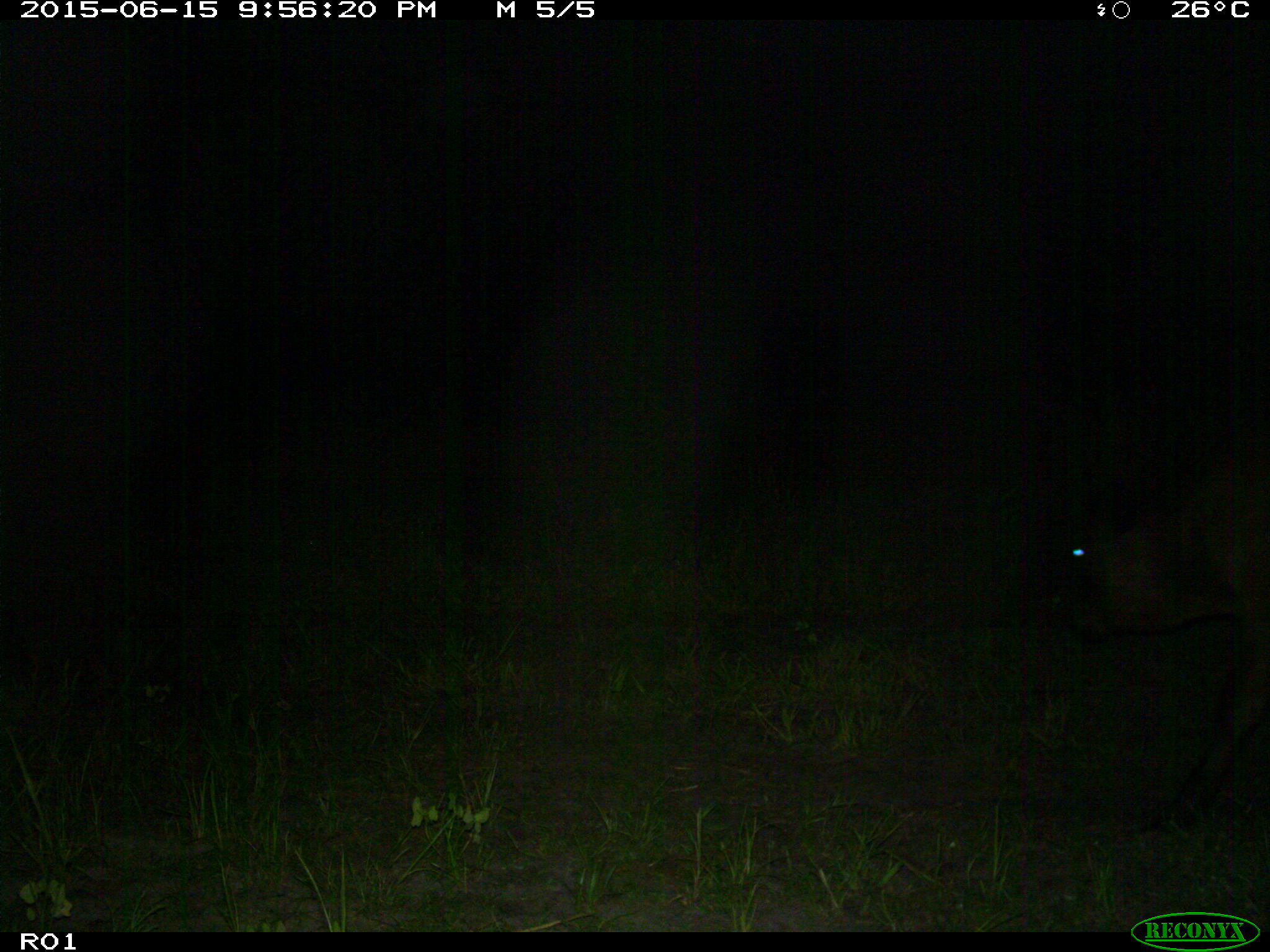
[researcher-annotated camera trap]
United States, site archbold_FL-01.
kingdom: Animalia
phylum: Chordata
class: Mammalia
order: Artiodactyla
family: Bovidae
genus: Bos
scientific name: Bos taurus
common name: domestic cow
Bos taurus (domestic cow).